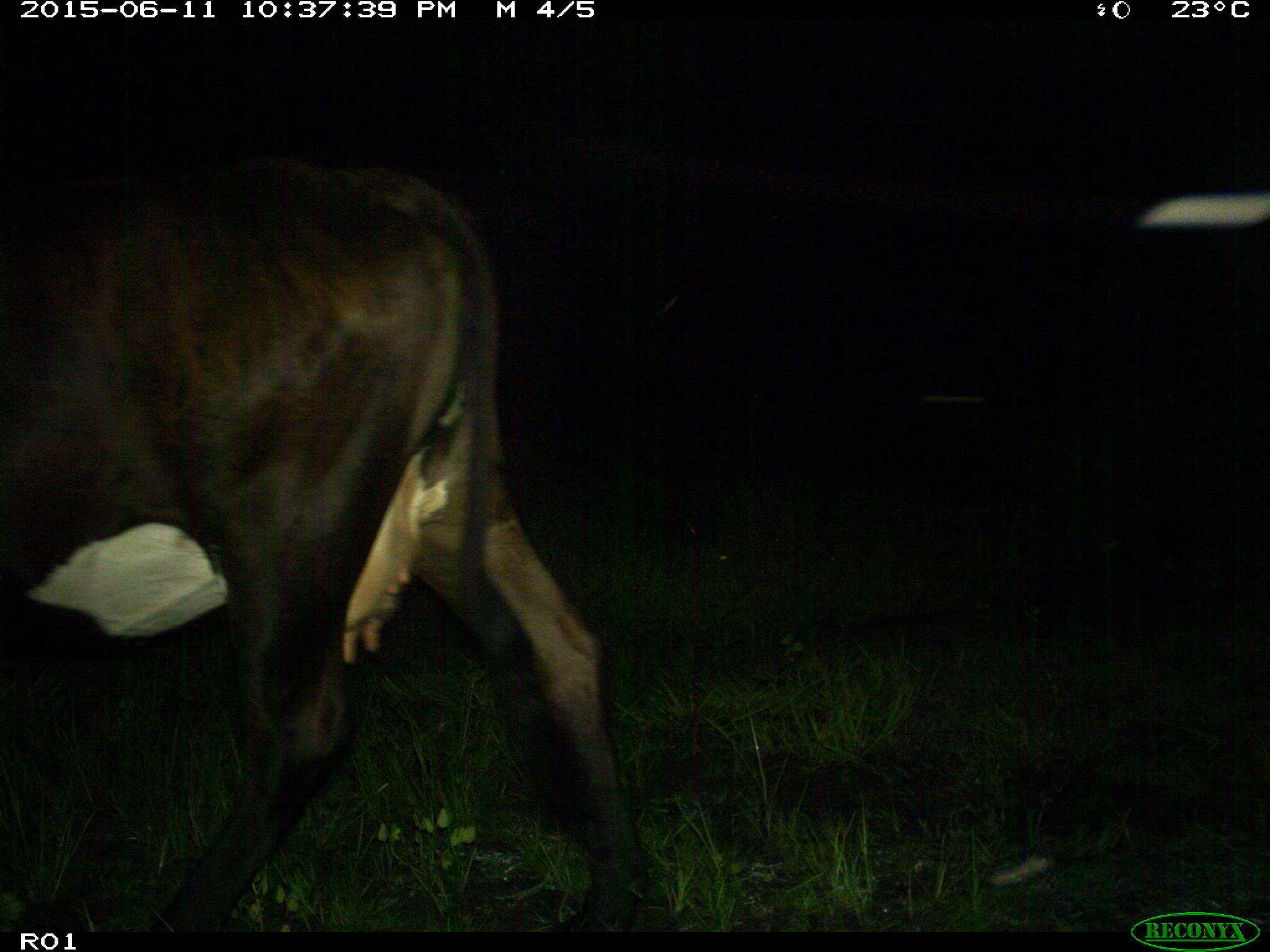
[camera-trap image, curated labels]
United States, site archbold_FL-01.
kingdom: Animalia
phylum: Chordata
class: Mammalia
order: Artiodactyla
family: Bovidae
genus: Bos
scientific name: Bos taurus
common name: domestic cow